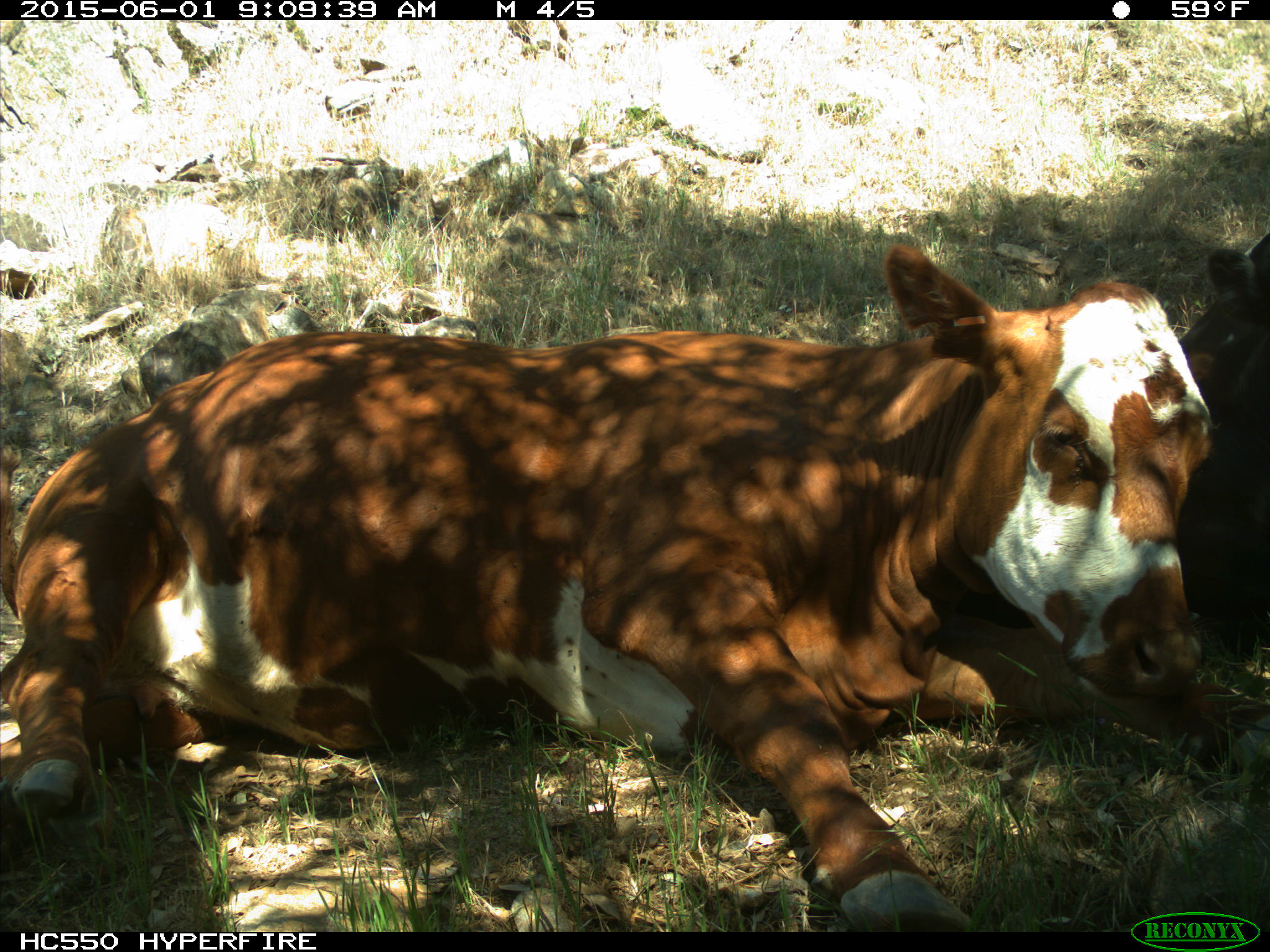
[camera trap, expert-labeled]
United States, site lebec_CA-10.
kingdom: Animalia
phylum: Chordata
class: Mammalia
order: Artiodactyla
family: Bovidae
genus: Bos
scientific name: Bos taurus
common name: domestic cow